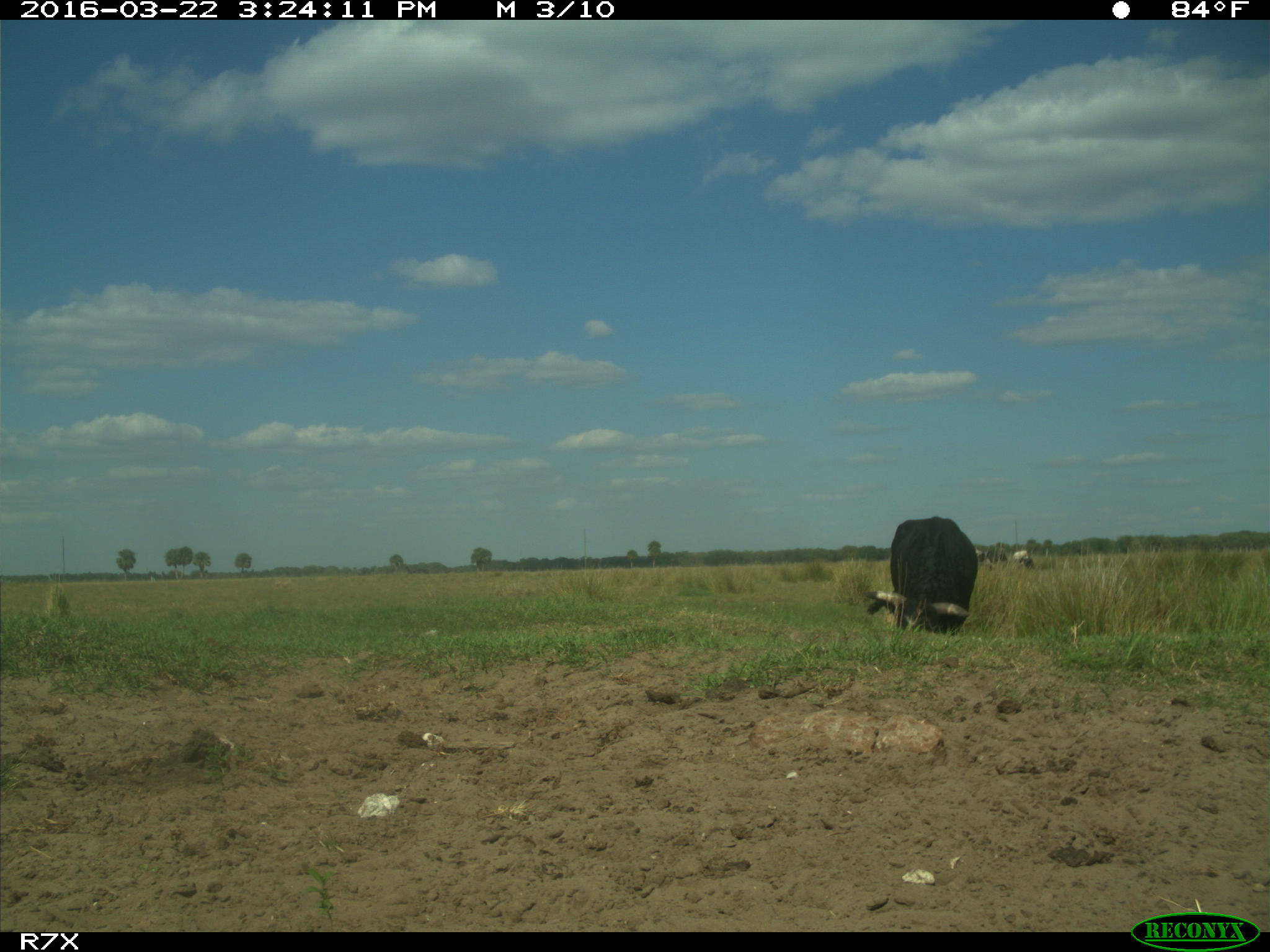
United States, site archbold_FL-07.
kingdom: Animalia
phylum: Chordata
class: Mammalia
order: Artiodactyla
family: Bovidae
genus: Bos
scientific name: Bos taurus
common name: domestic cow